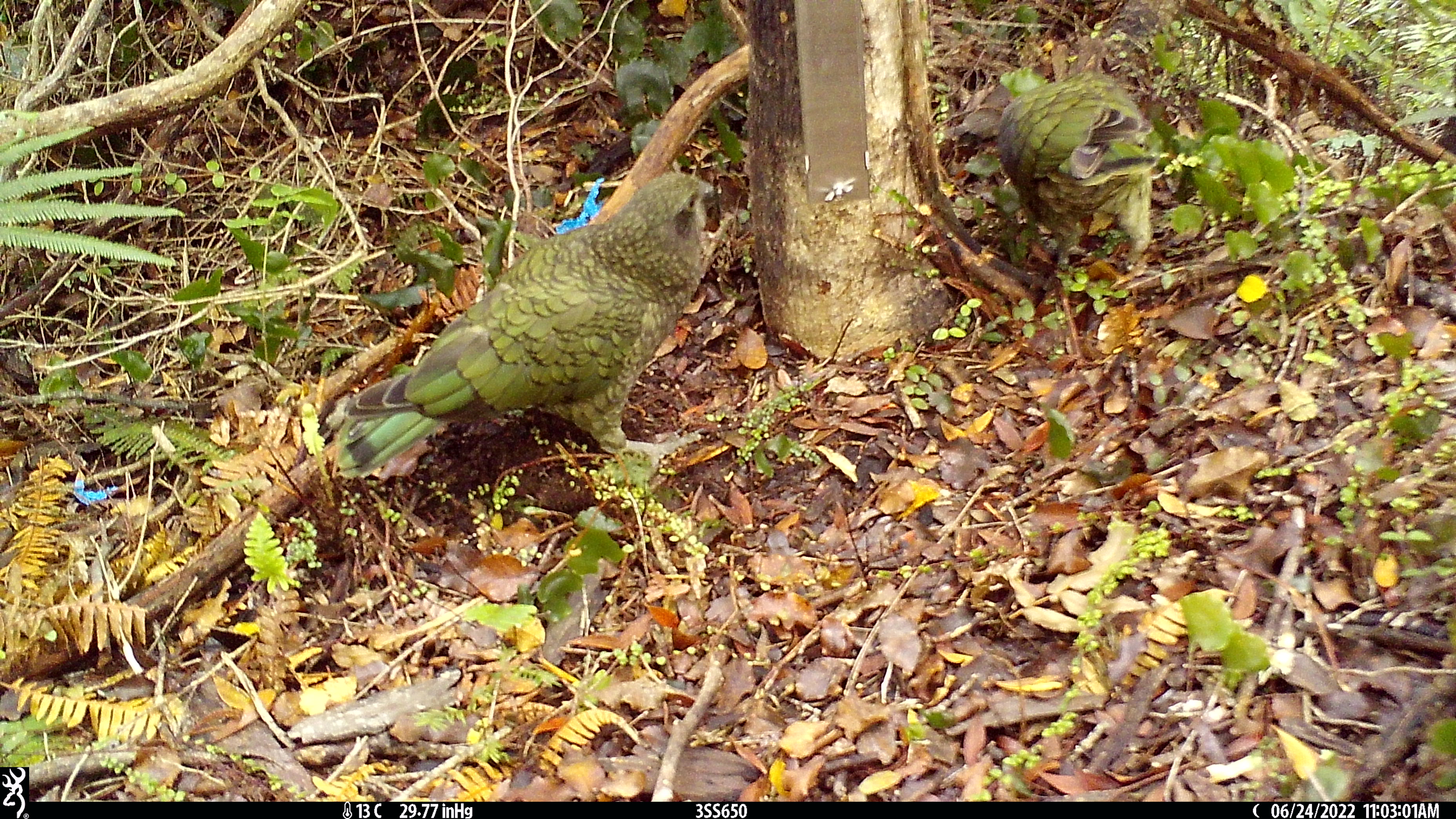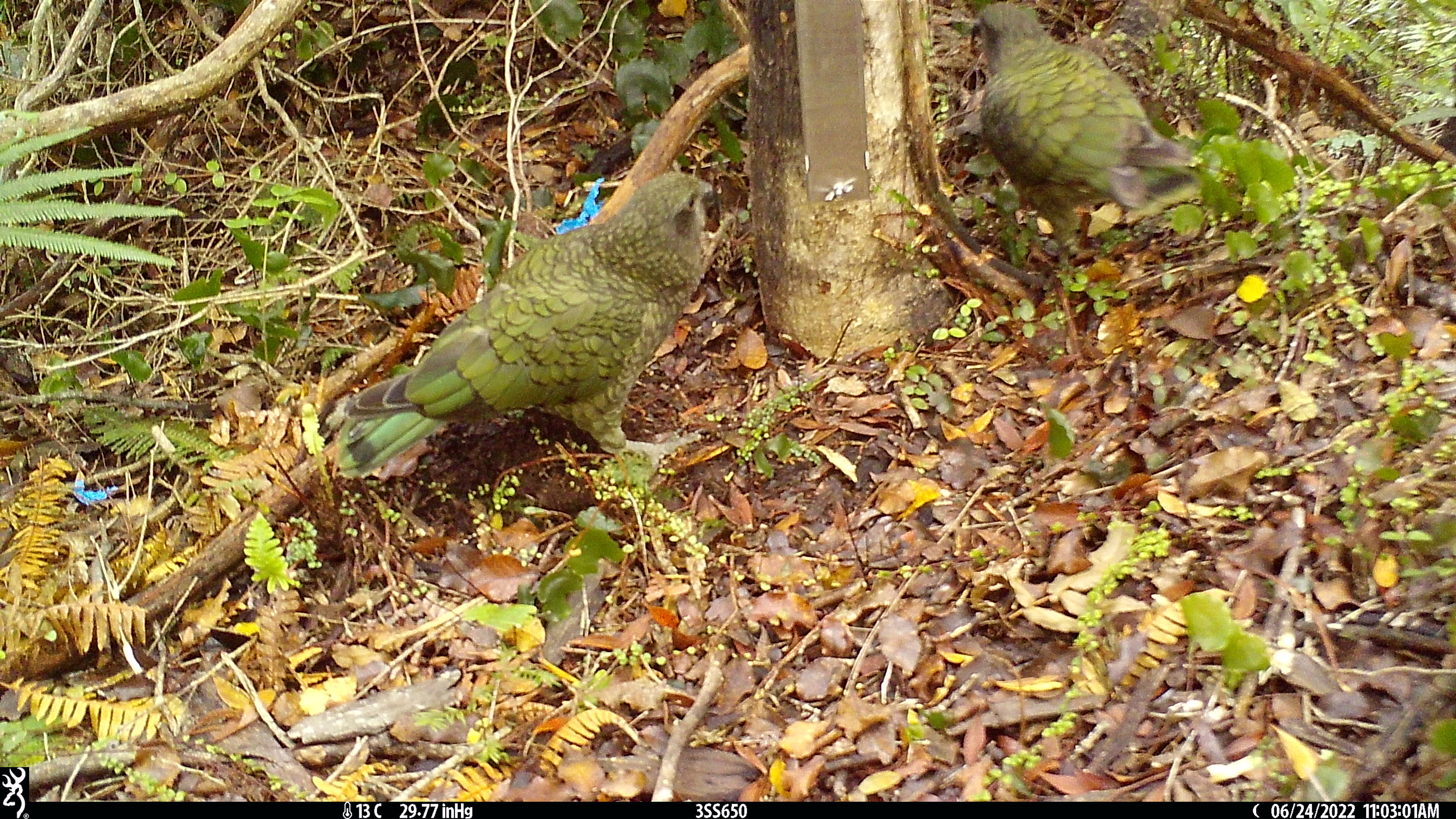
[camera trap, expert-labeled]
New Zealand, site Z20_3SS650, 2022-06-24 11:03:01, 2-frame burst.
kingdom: Animalia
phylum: Chordata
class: Aves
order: Psittaciformes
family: Strigopidae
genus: Nestor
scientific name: Nestor notabilis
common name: kea